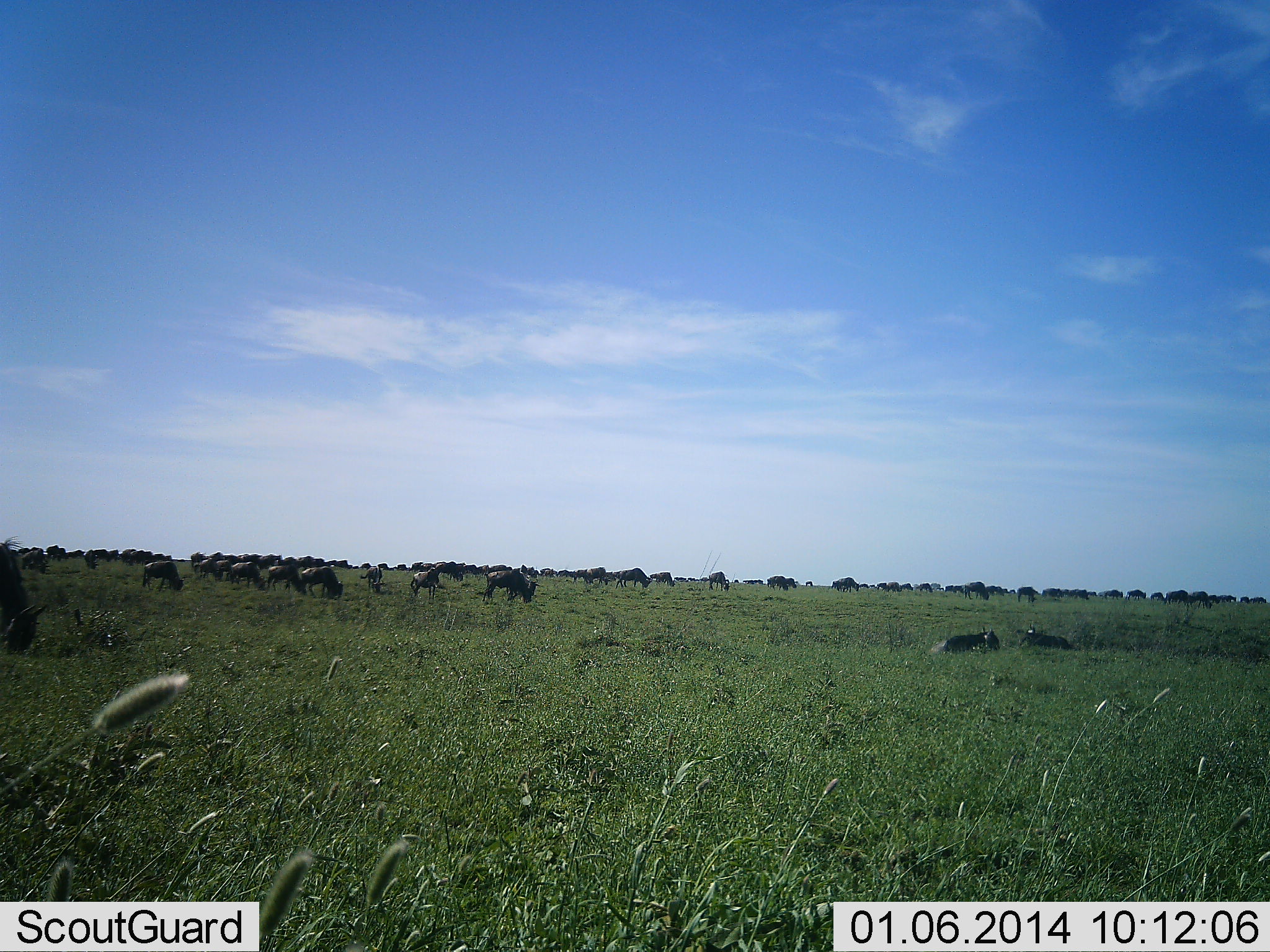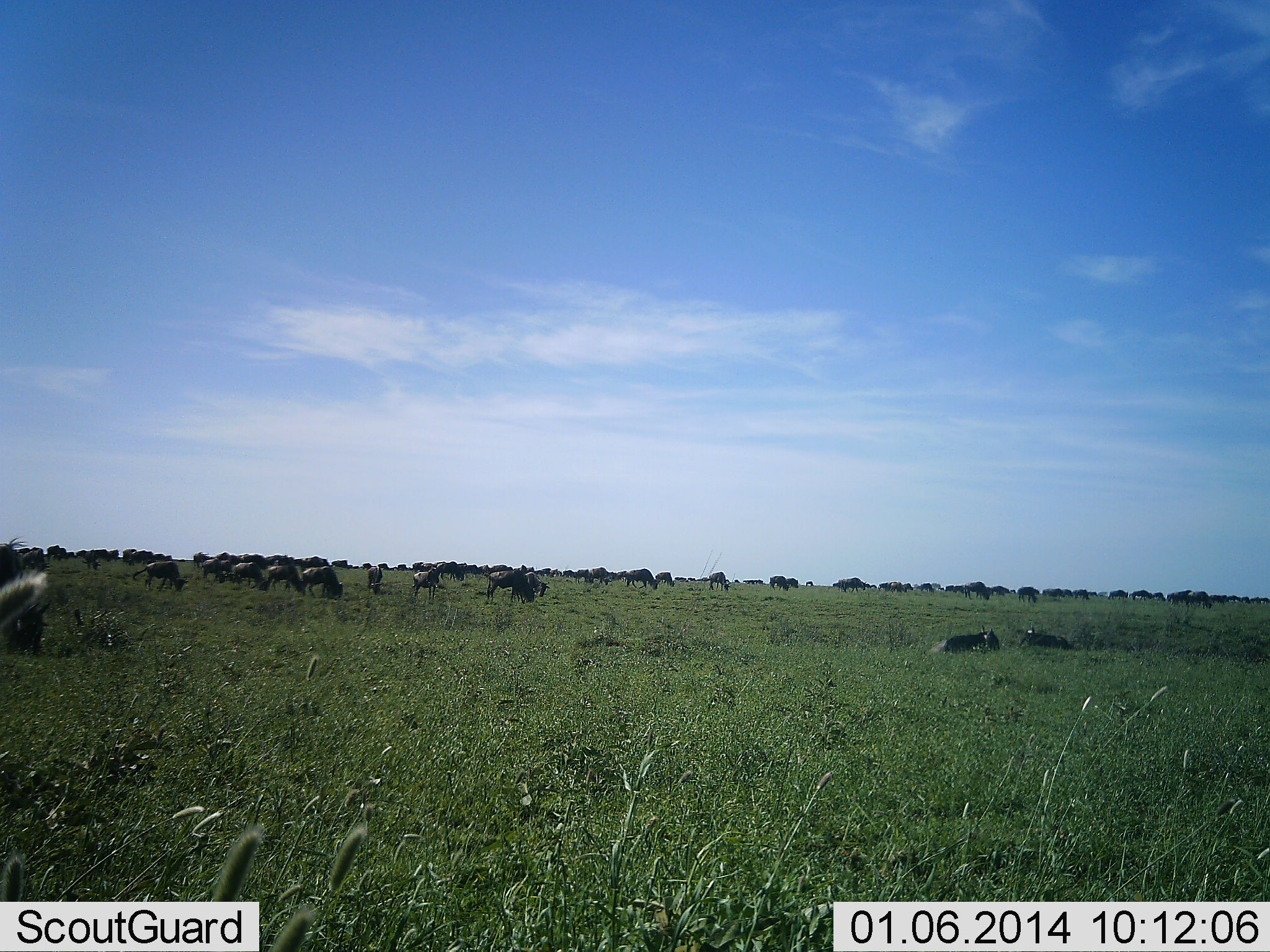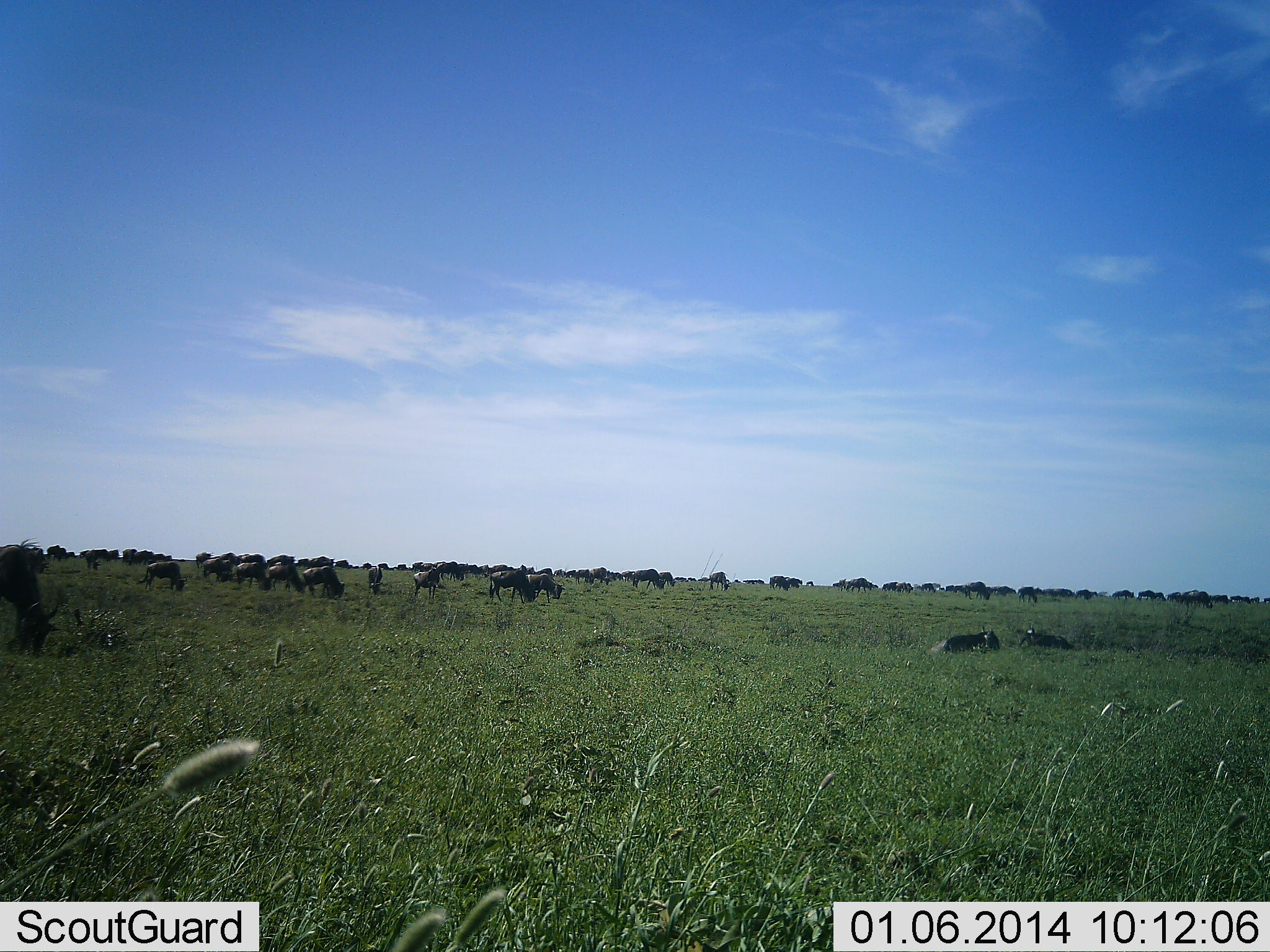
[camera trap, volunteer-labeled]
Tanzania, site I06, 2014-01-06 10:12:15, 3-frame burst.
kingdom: Animalia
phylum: Chordata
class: Mammalia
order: Artiodactyla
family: Bovidae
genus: Connochaetes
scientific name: Connochaetes taurinus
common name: blue wildebeest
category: wildebeest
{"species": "wildebeest (blue wildebeest) (Connochaetes taurinus)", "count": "51+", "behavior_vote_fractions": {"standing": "60%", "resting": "60%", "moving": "80%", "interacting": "0%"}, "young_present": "0%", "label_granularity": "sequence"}